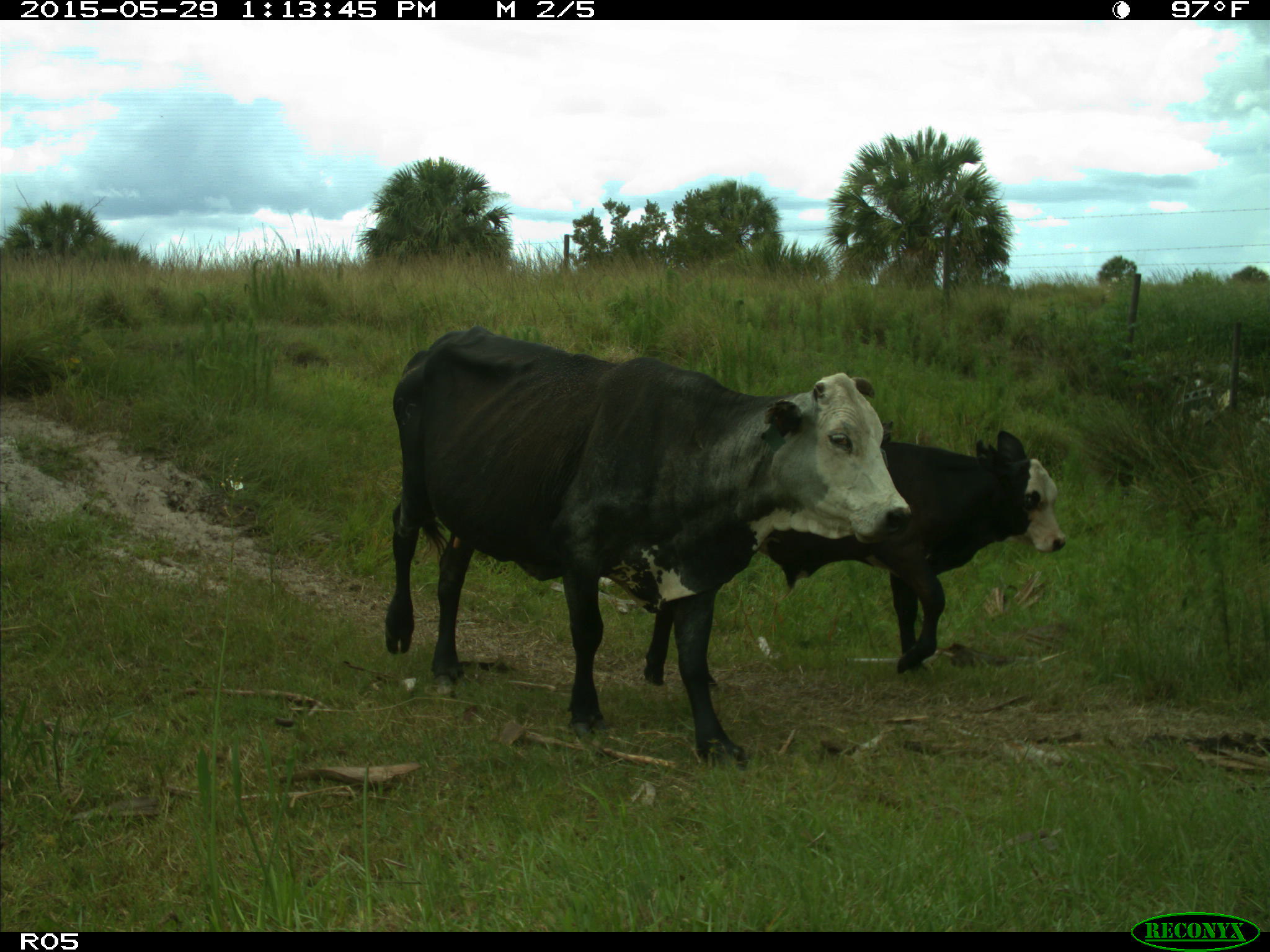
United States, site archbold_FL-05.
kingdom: Animalia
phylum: Chordata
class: Mammalia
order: Artiodactyla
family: Bovidae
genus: Bos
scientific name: Bos taurus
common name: domestic cow